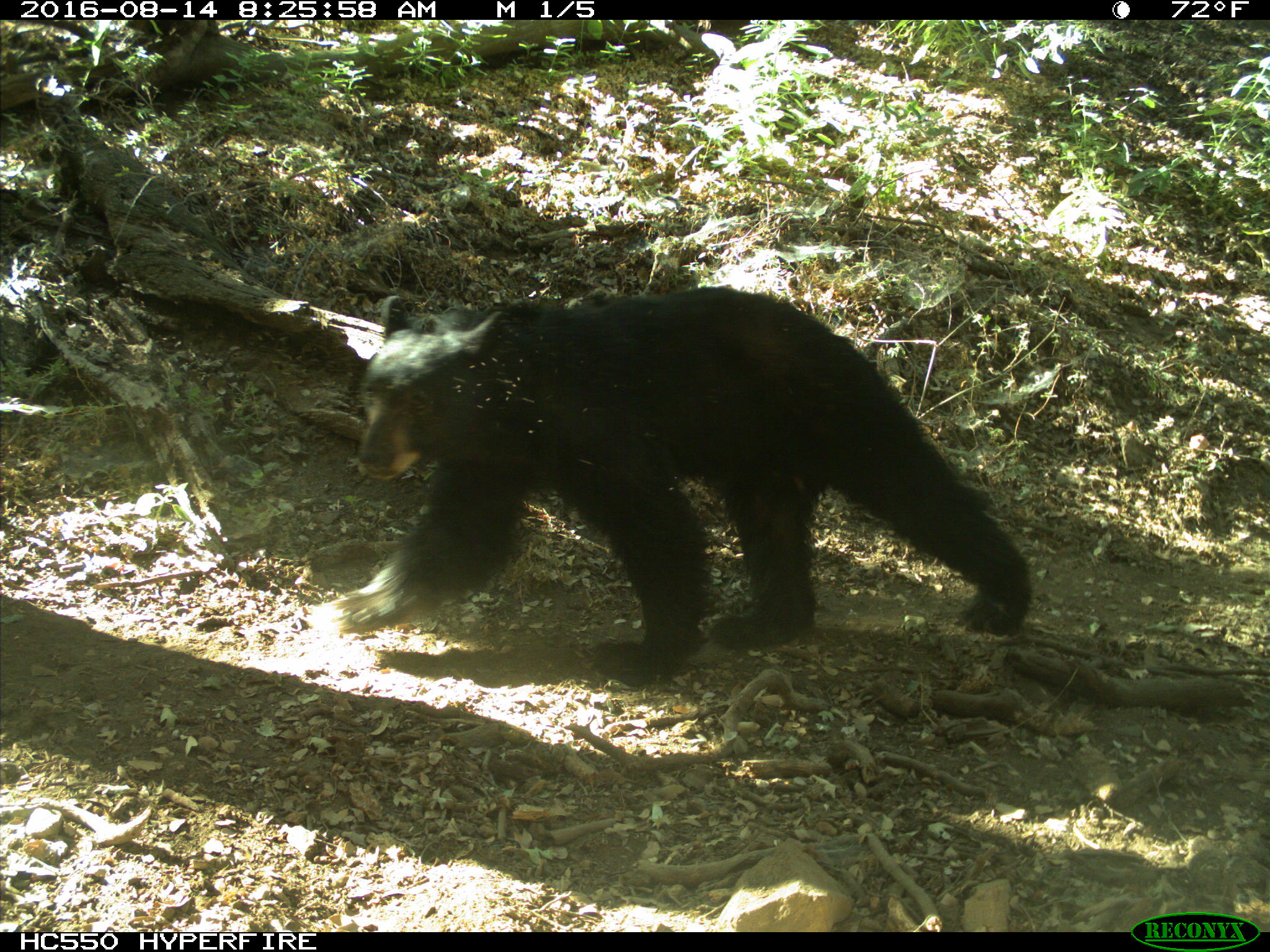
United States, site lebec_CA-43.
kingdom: Animalia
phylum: Chordata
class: Mammalia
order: Carnivora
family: Ursidae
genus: Ursus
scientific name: Ursus americanus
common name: american black bear